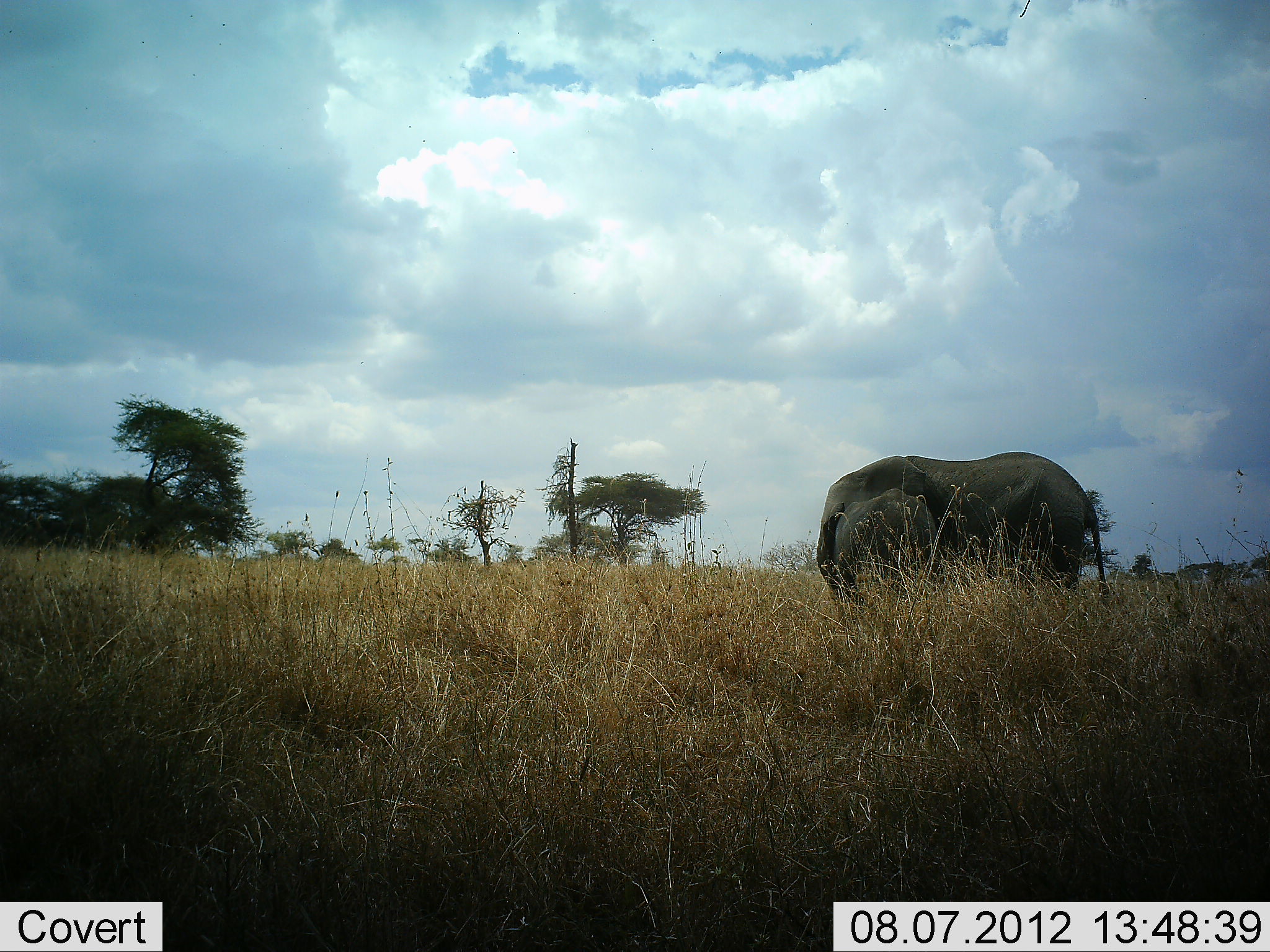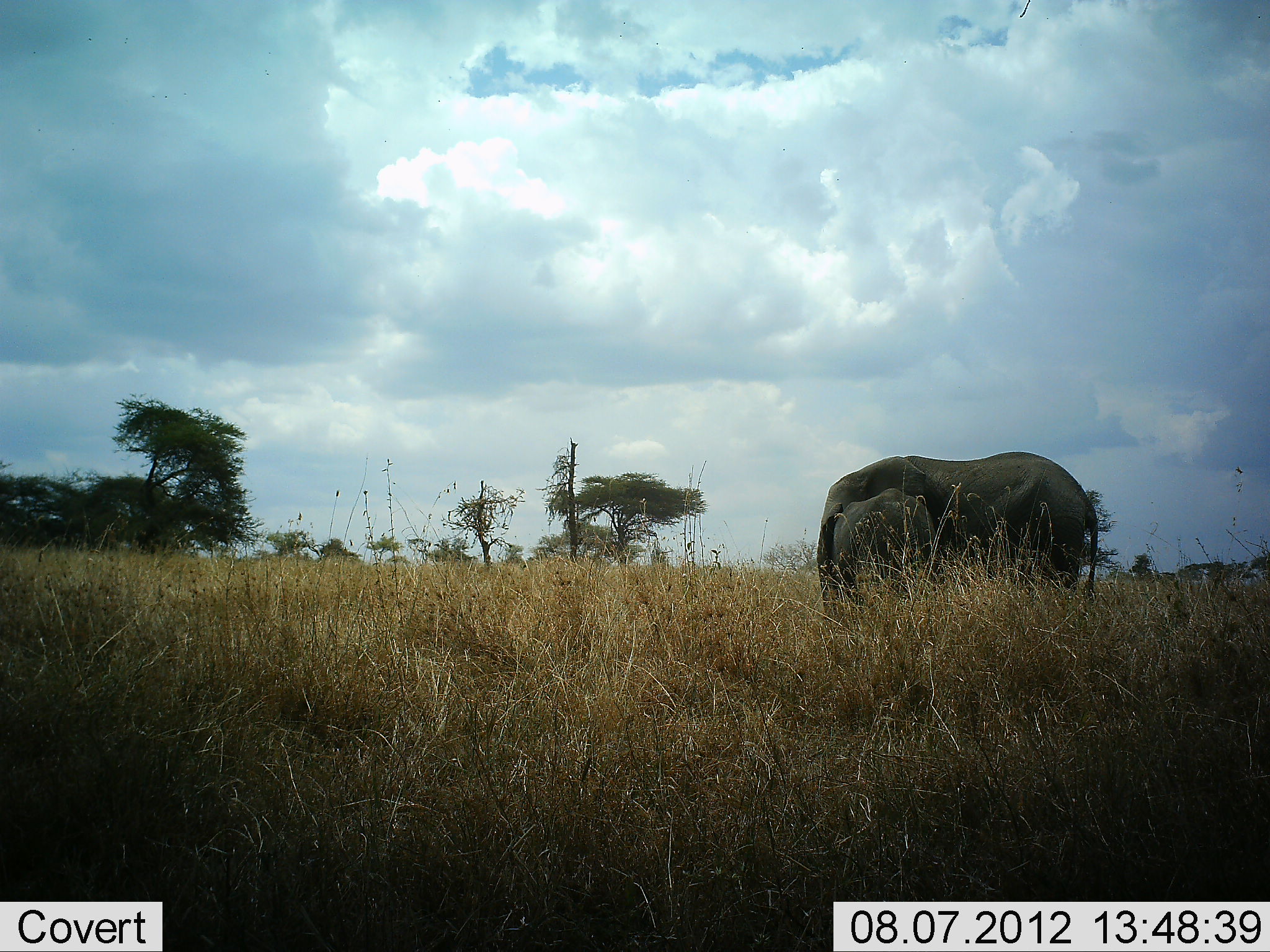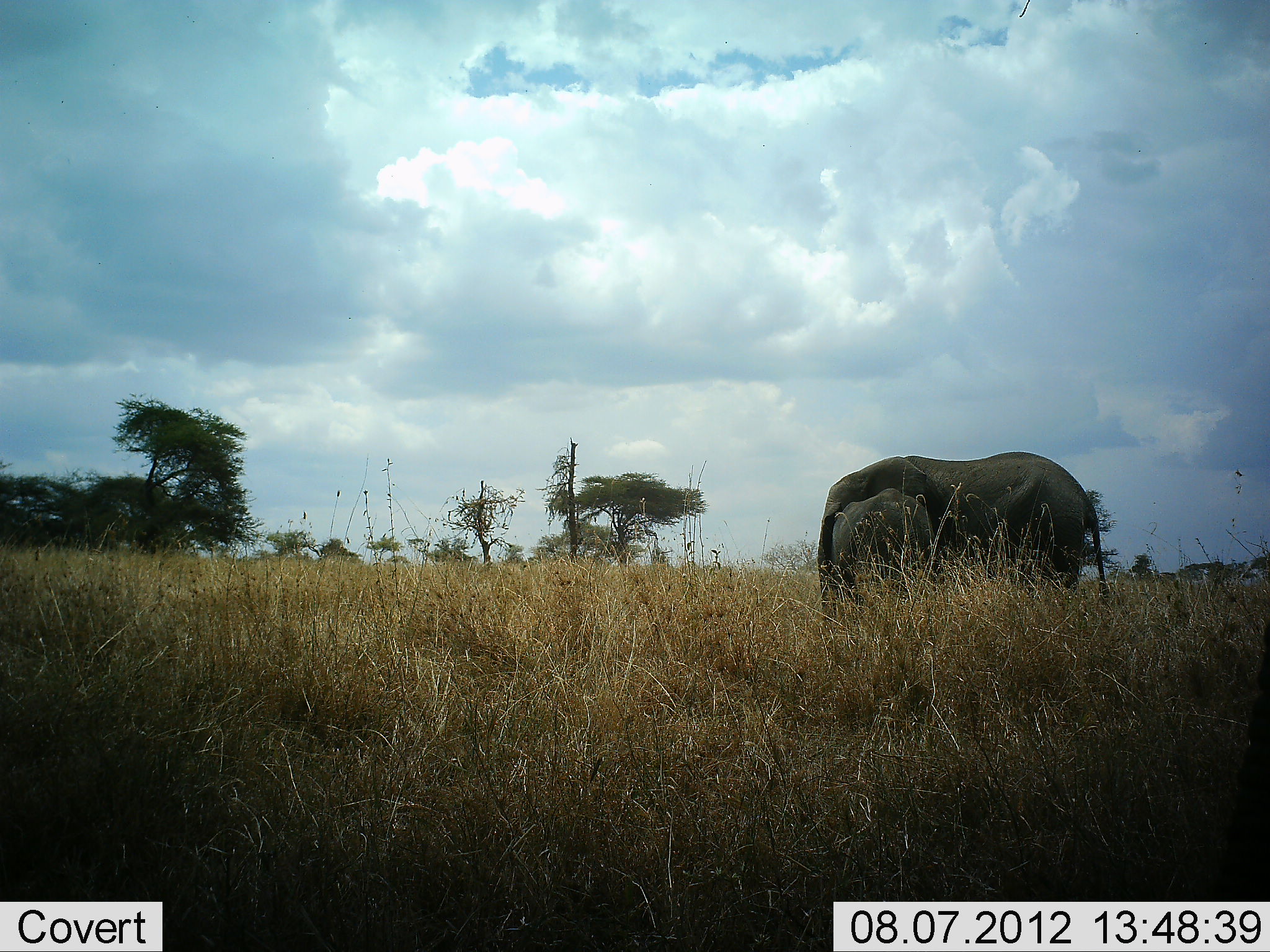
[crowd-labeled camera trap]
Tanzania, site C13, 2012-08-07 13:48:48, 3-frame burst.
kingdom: Animalia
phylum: Chordata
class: Mammalia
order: Proboscidea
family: Elephantidae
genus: Loxodonta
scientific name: Loxodonta africana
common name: african bush elephant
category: elephant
Elephant (african bush elephant) (Loxodonta africana), count 2. Behavior (volunteer vote fractions): standing 90%, resting 10%, moving 0%, interacting 10%. Young present (vote fraction): 80%. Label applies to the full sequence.